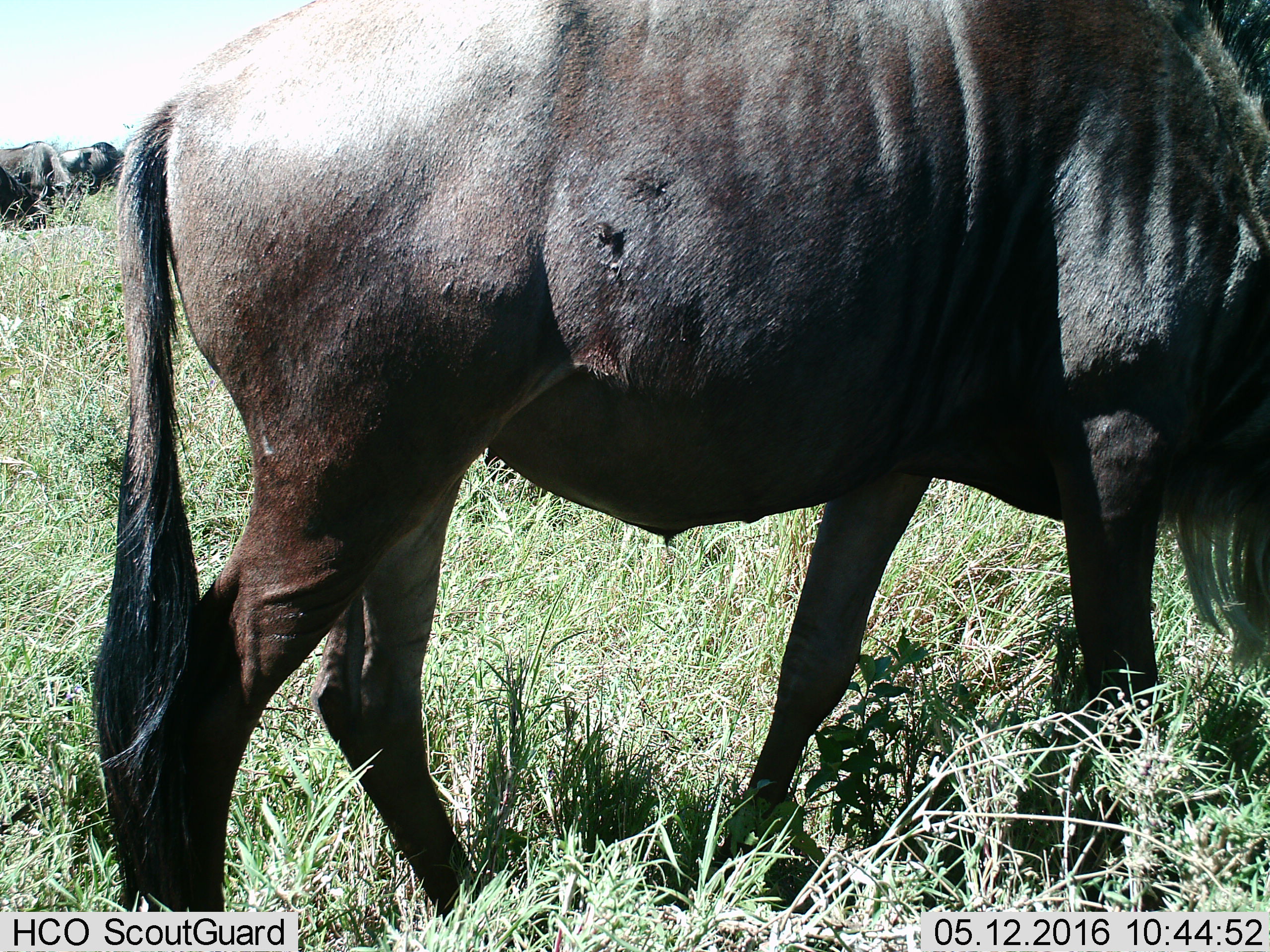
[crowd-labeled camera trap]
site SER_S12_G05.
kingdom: Animalia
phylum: Chordata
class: Mammalia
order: Artiodactyla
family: Bovidae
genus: Connochaetes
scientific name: Connochaetes taurinus taurinus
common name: blue wildebeest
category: wildebeestblue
Wildebeestblue (blue wildebeest) (Connochaetes taurinus taurinus), count 3. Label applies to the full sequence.